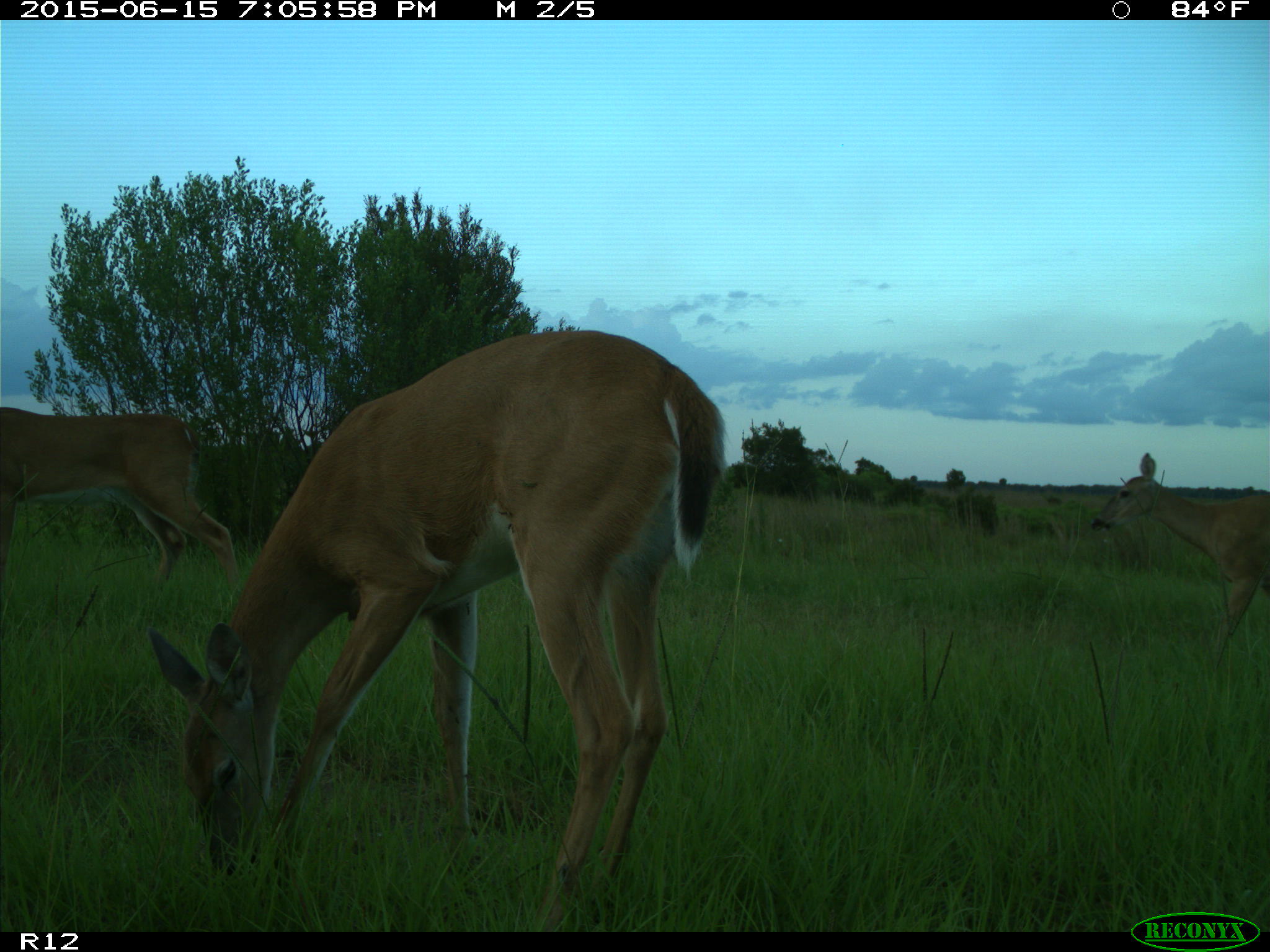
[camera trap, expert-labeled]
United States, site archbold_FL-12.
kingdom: Animalia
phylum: Chordata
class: Mammalia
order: Artiodactyla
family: Cervidae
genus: Odocoileus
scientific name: Odocoileus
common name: deer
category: unidentified deer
Unidentified deer (deer) (Odocoileus).